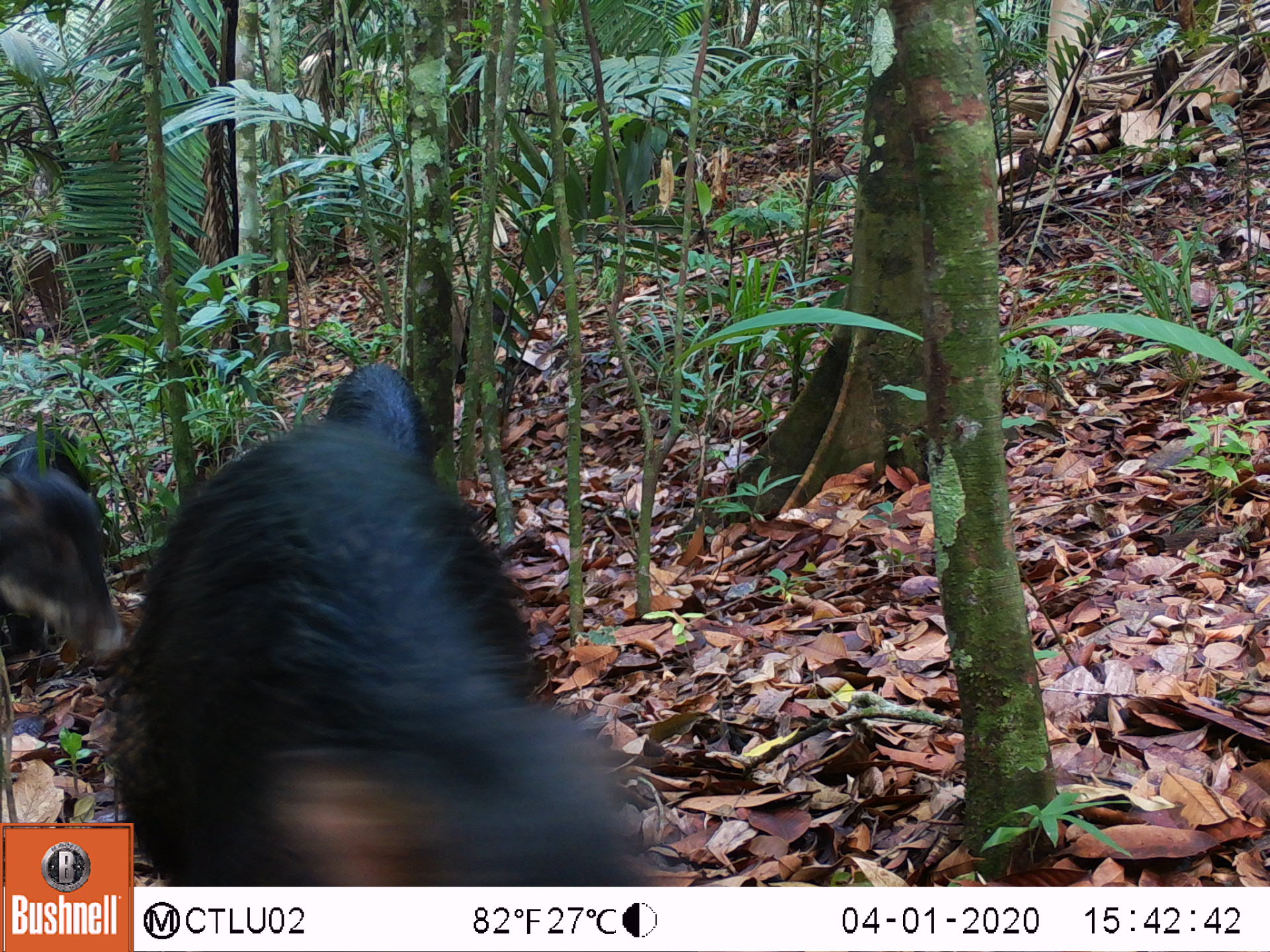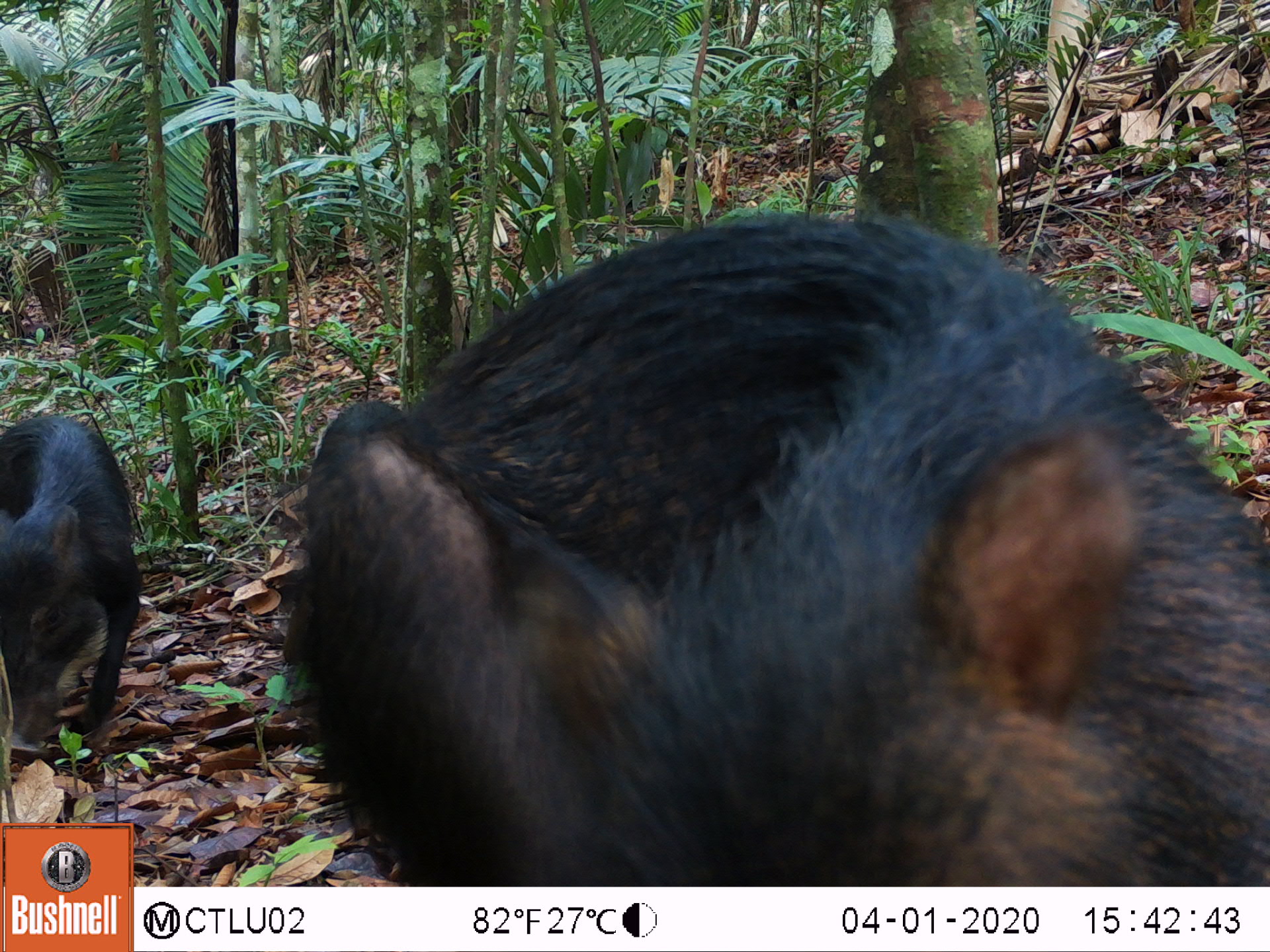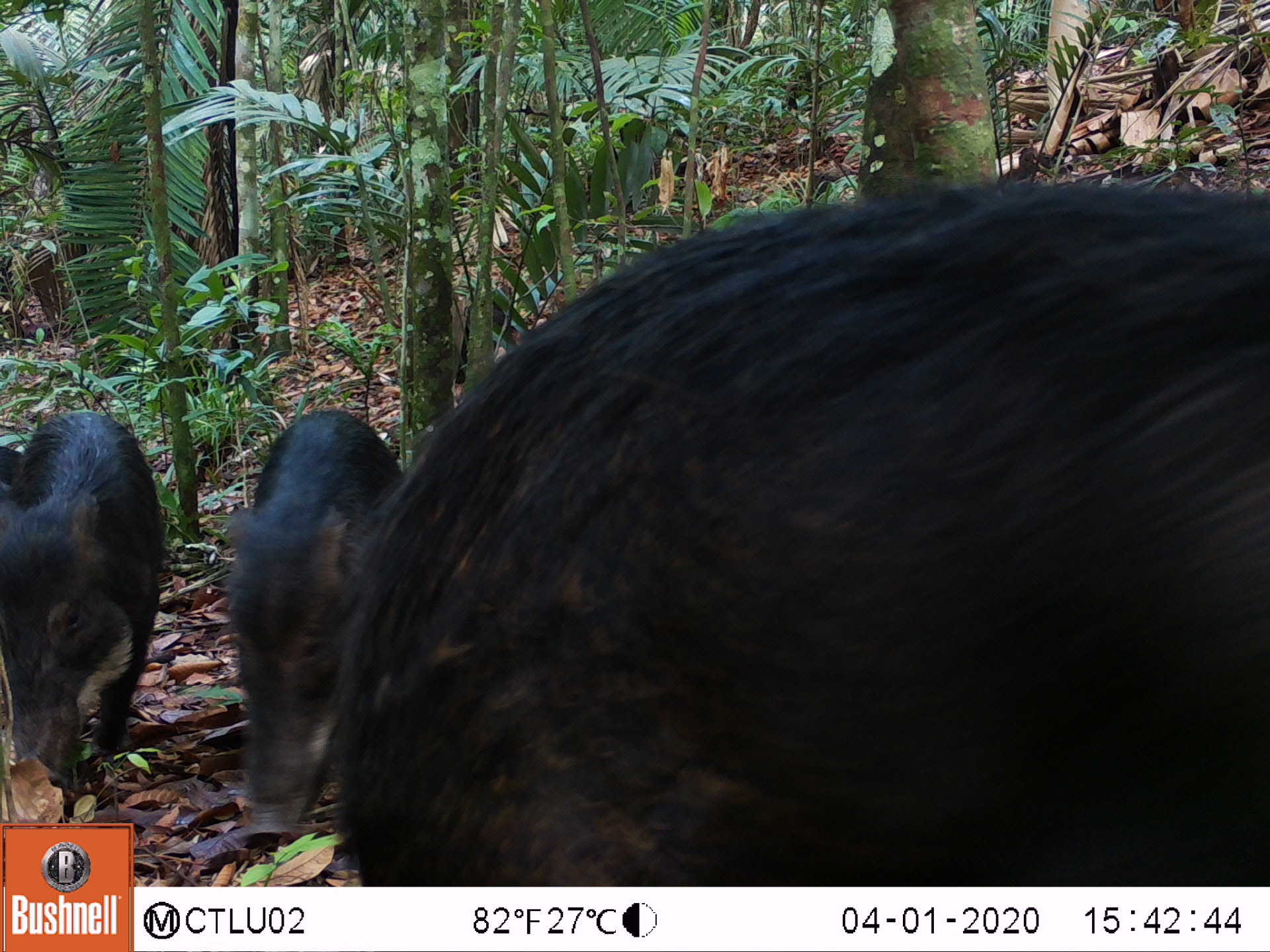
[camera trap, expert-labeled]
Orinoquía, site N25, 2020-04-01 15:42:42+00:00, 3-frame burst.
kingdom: Animalia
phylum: Chordata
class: Mammalia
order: Artiodactyla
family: Tayassuidae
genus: Tayassu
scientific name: Tayassu pecari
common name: white-lipped peccary